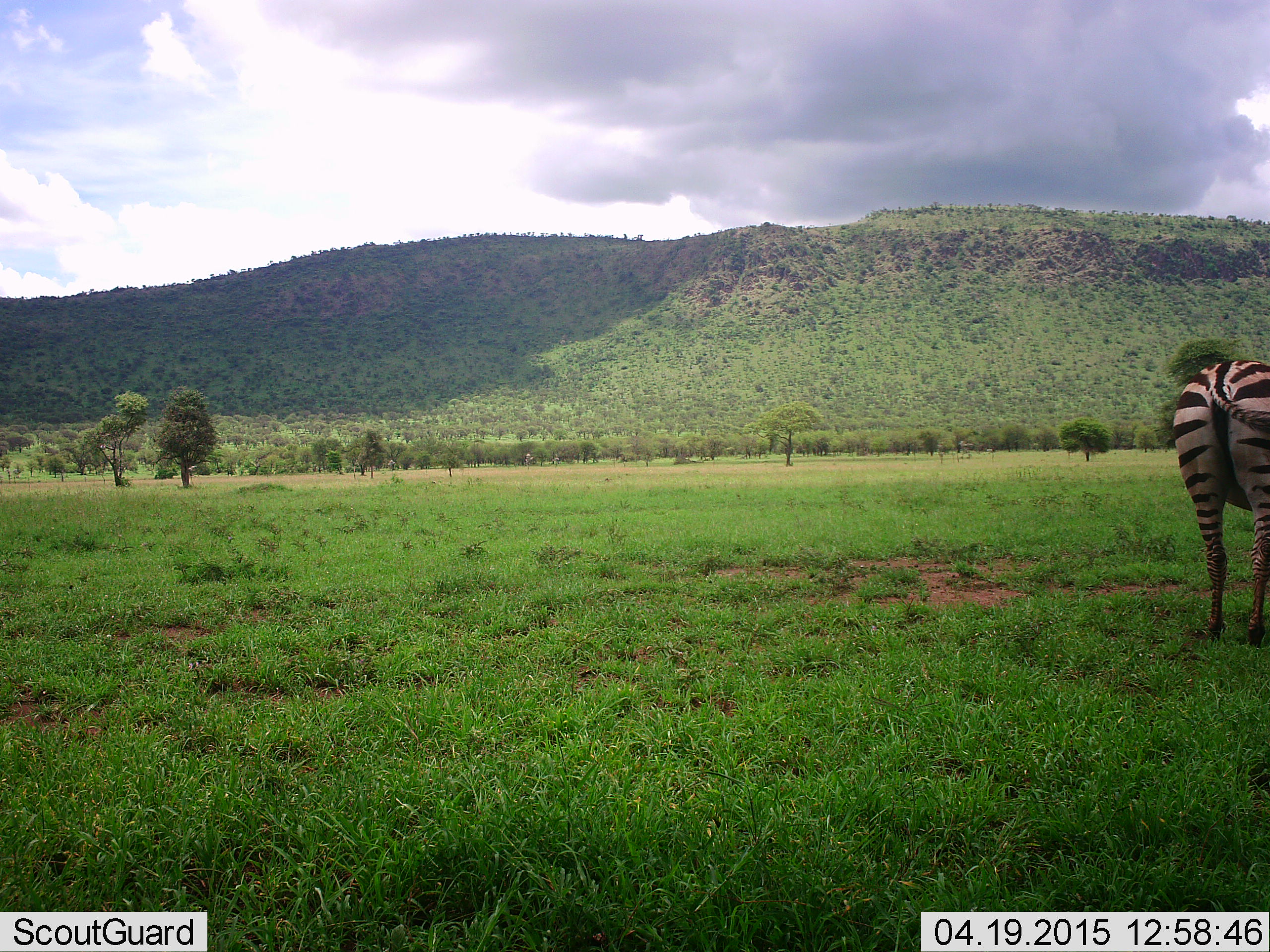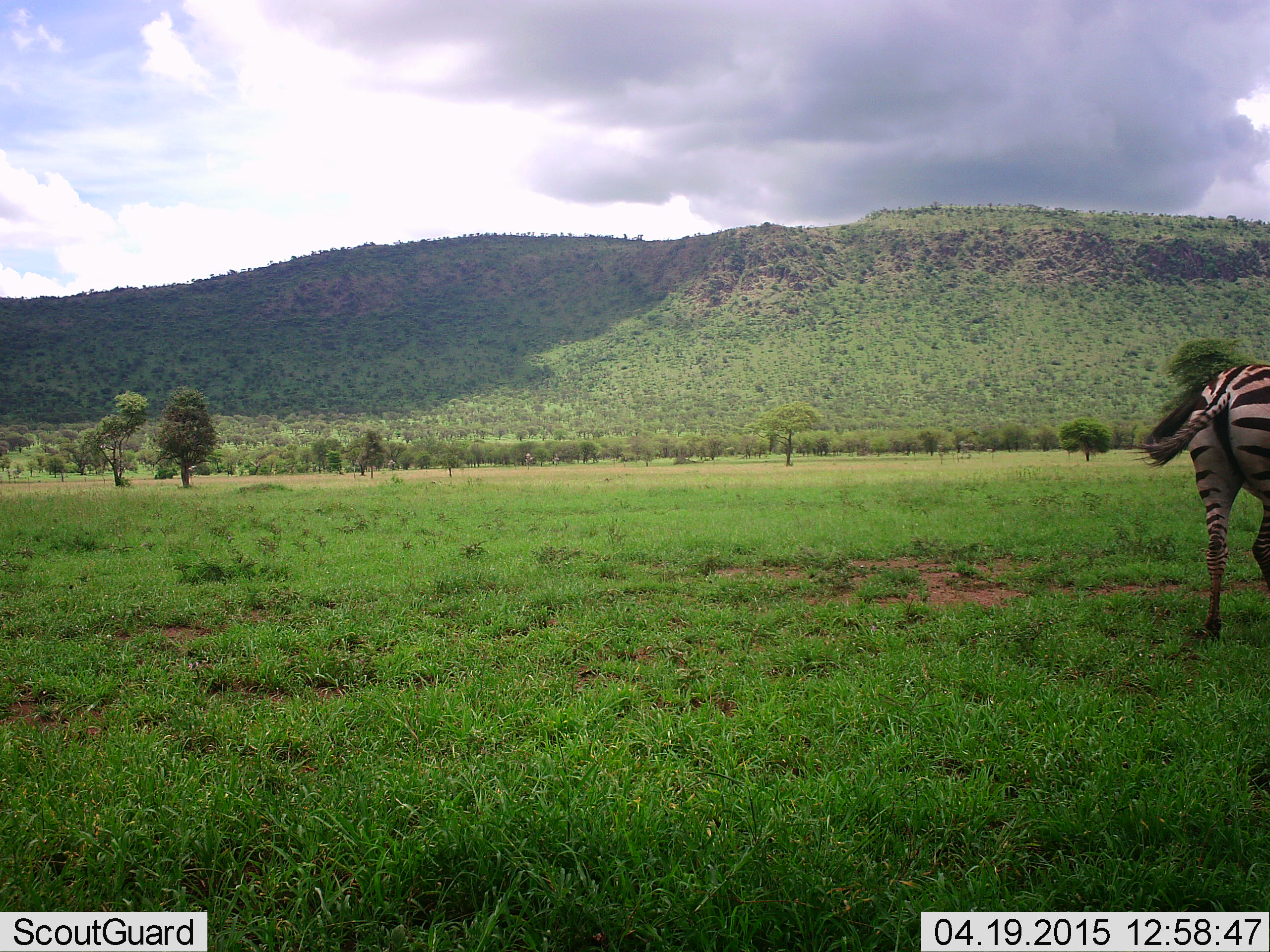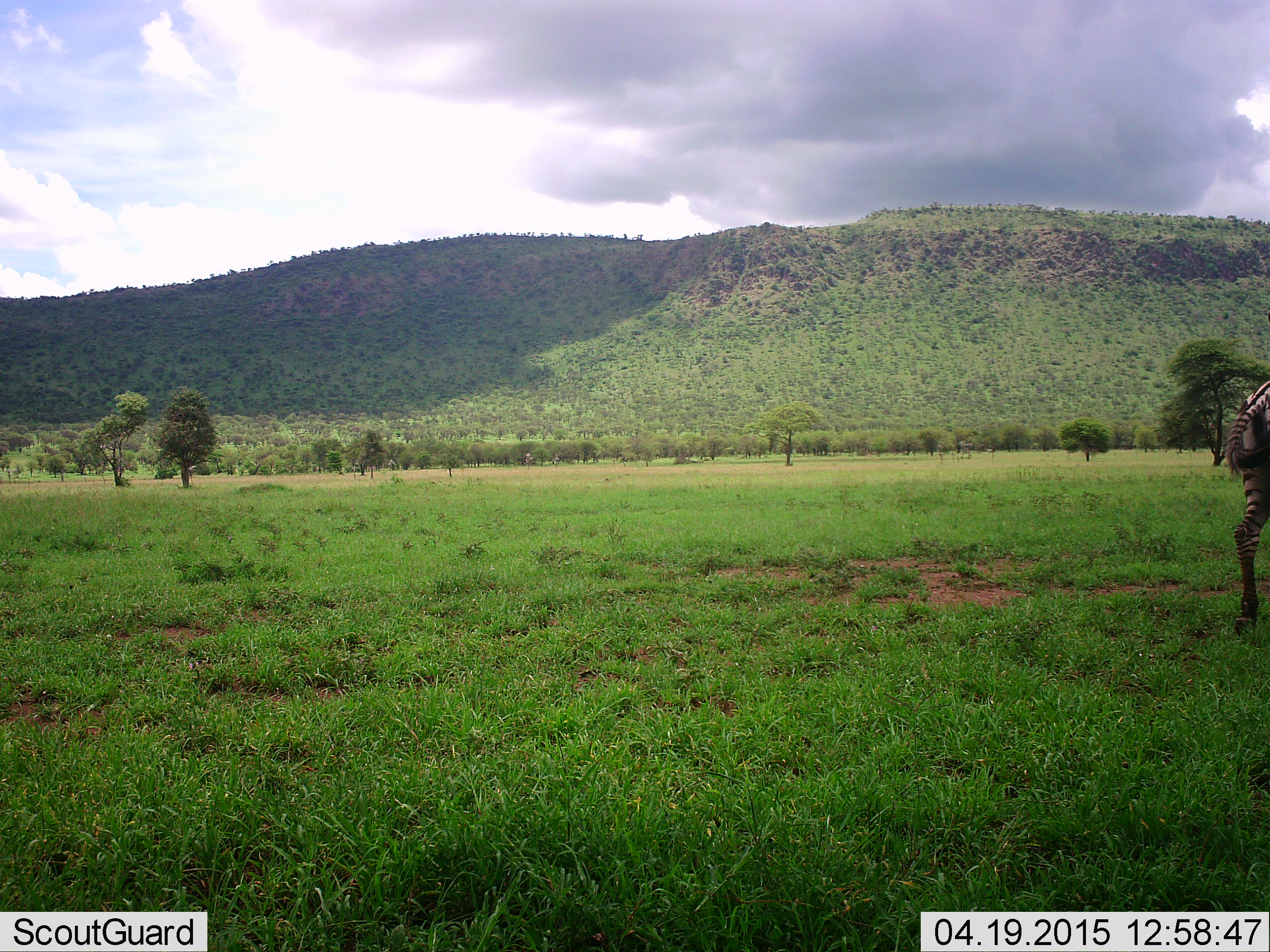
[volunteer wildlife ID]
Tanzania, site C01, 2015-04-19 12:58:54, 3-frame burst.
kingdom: Animalia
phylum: Chordata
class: Mammalia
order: Perissodactyla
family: Equidae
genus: Equus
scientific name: Equus quagga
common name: plains zebra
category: zebra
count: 1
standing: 30%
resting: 0%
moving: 70%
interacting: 0%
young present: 0%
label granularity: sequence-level